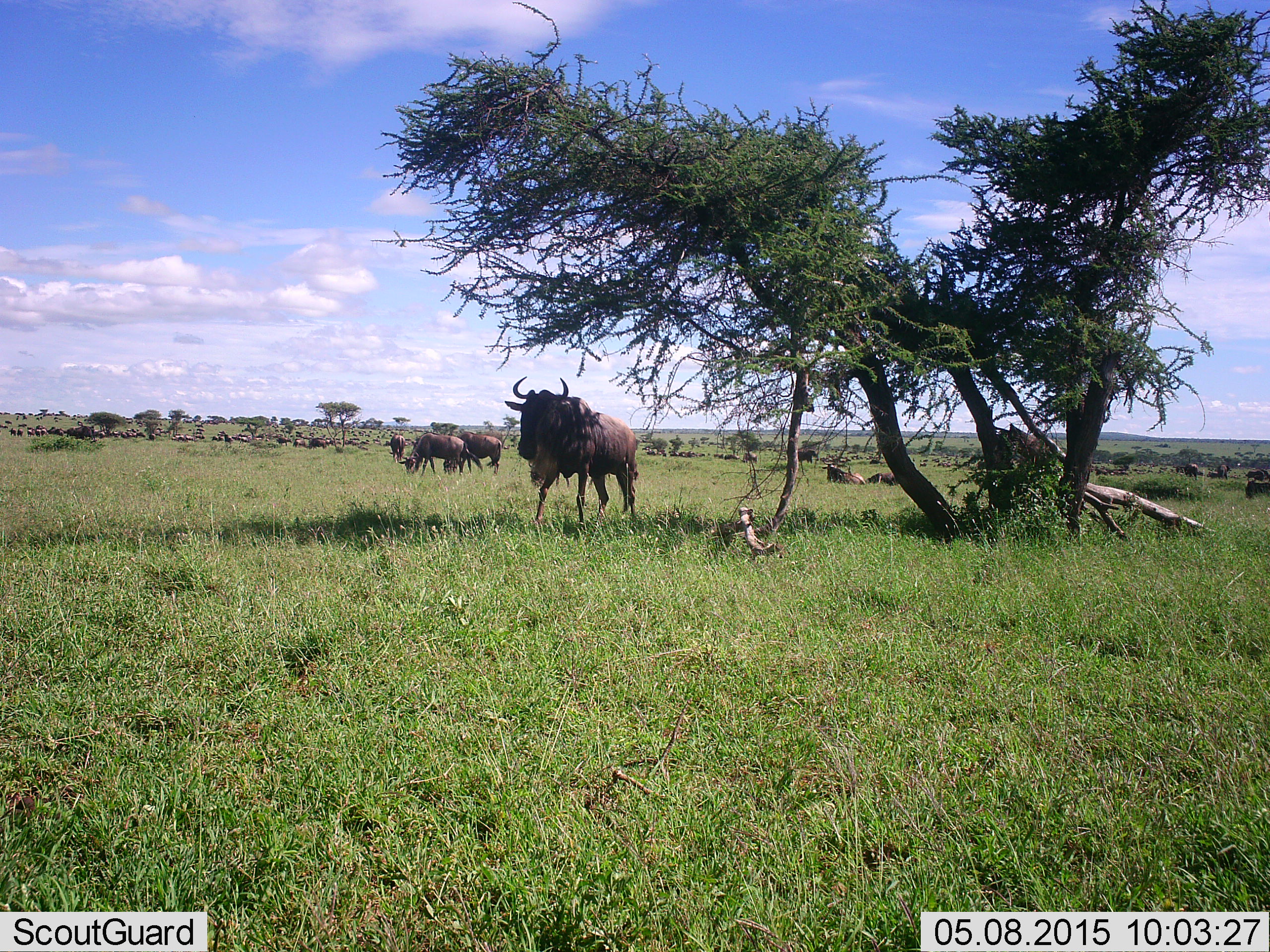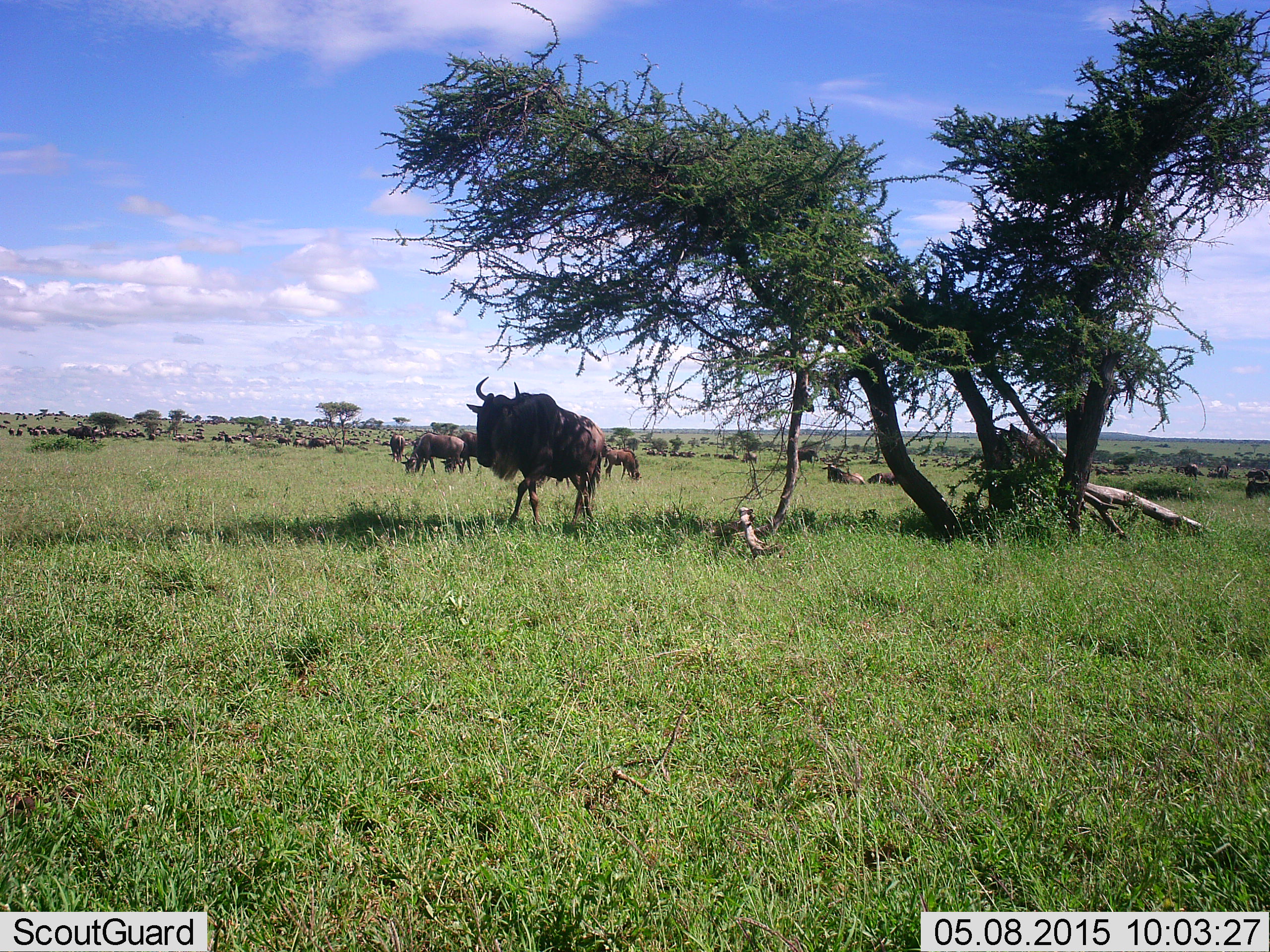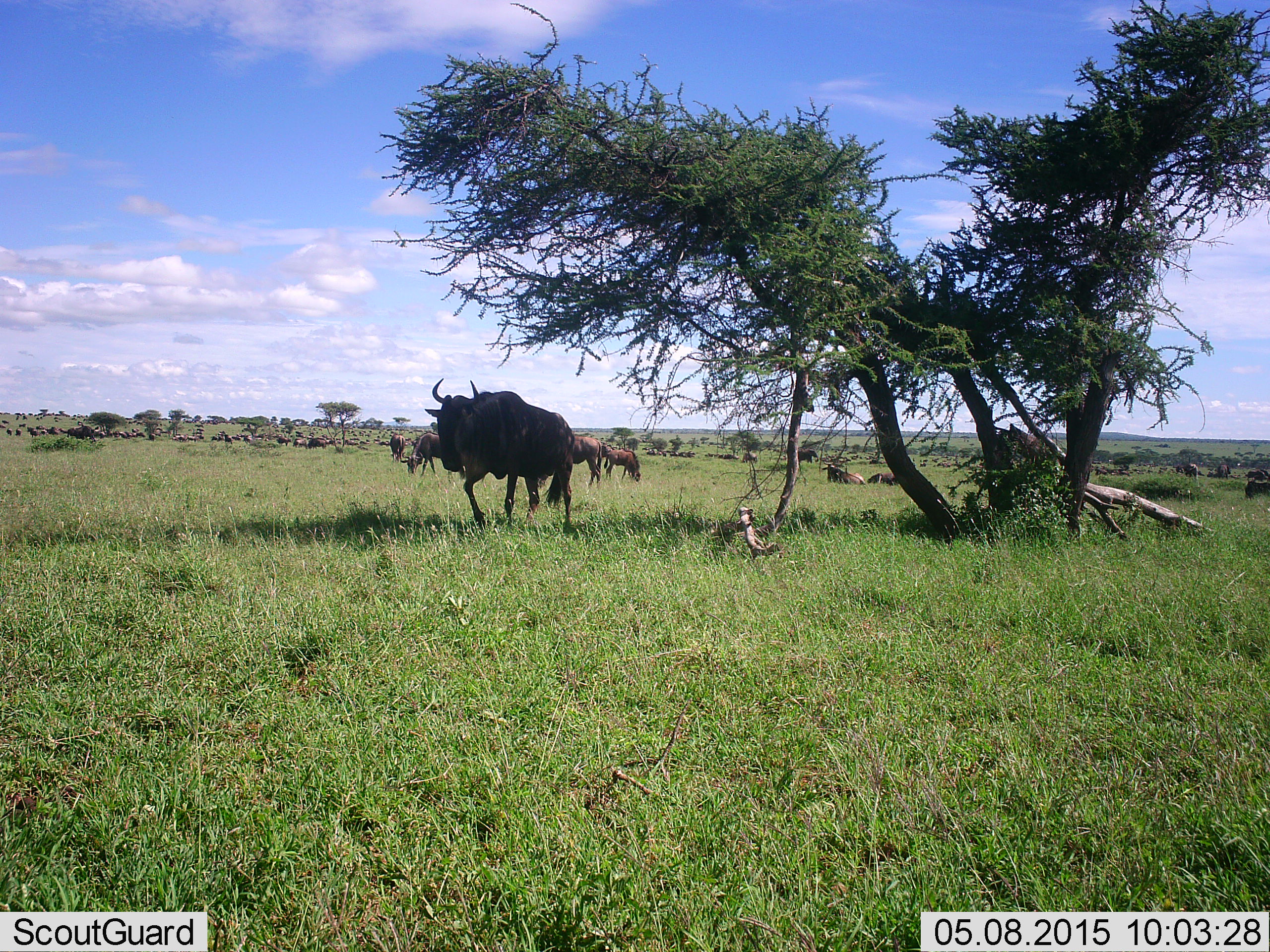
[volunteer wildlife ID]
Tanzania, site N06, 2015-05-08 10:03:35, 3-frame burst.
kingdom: Animalia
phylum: Chordata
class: Mammalia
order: Artiodactyla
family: Bovidae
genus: Connochaetes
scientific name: Connochaetes taurinus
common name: blue wildebeest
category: wildebeest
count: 11-50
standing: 100%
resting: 40%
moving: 50%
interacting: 0%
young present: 10%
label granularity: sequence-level